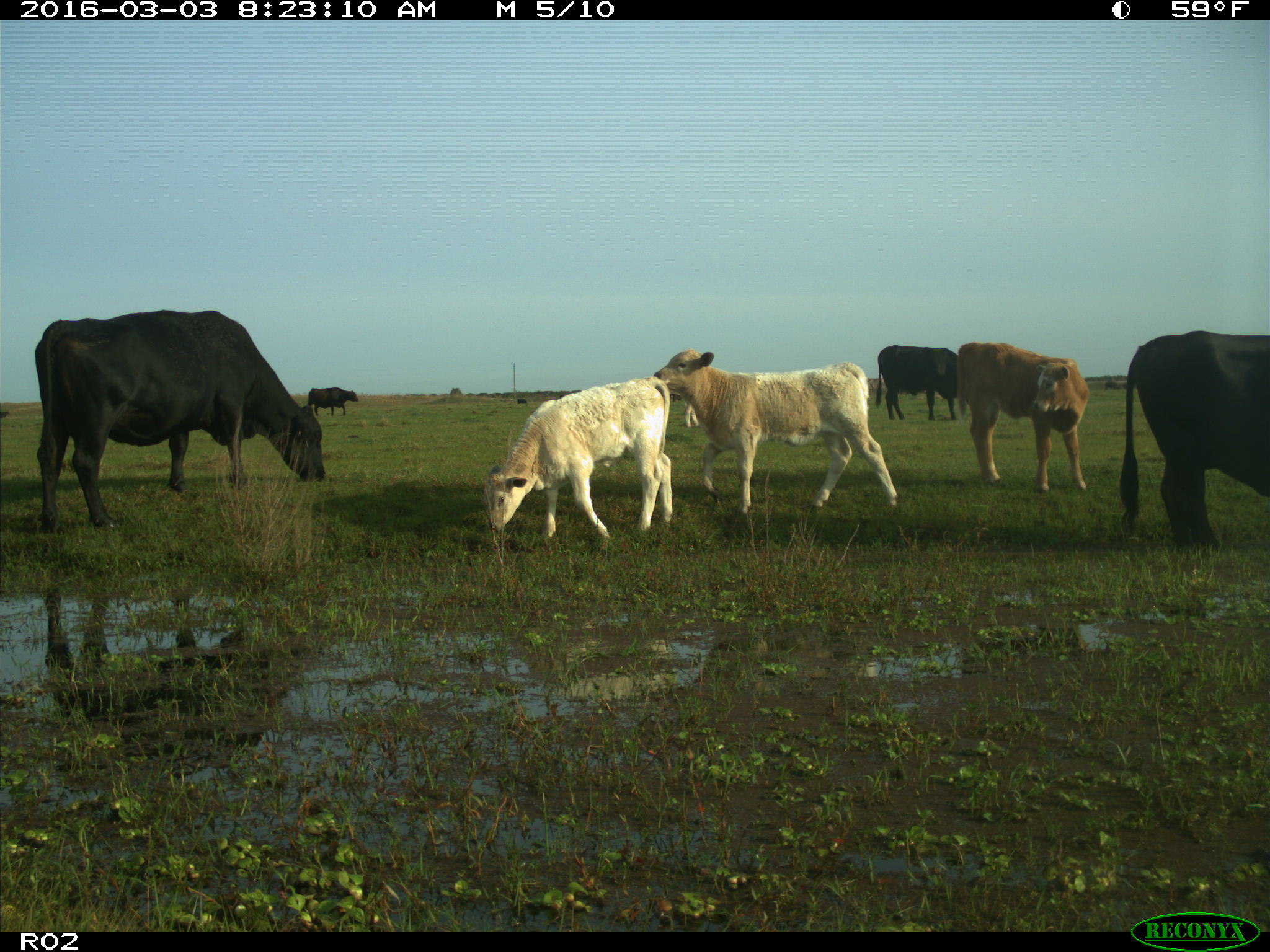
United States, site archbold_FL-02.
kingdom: Animalia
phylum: Chordata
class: Mammalia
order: Artiodactyla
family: Bovidae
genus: Bos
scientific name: Bos taurus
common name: domestic cow